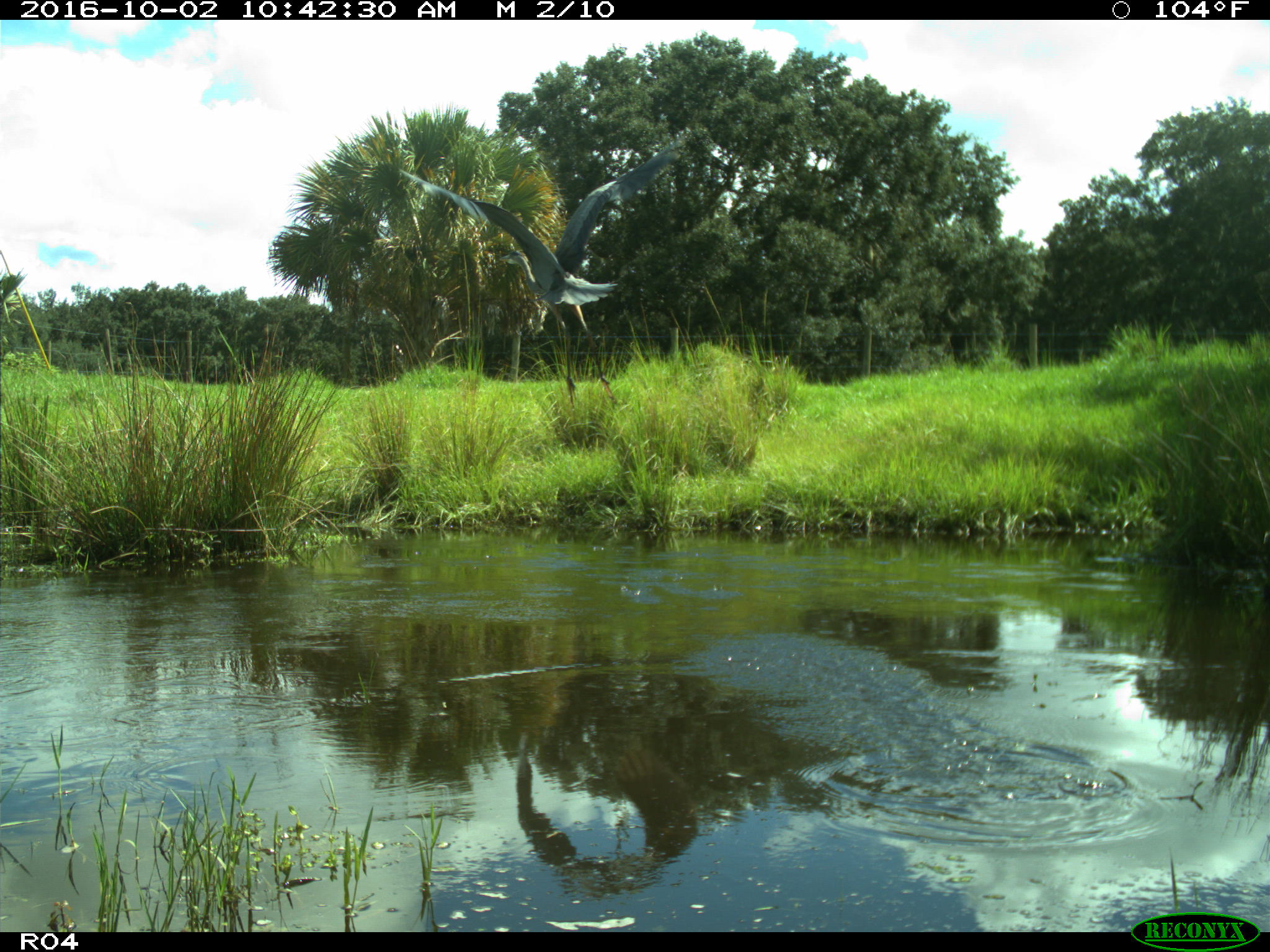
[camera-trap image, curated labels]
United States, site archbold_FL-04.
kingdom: Animalia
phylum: Chordata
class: Aves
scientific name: Aves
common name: birds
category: unidentified bird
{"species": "unidentified bird (birds) (Aves)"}